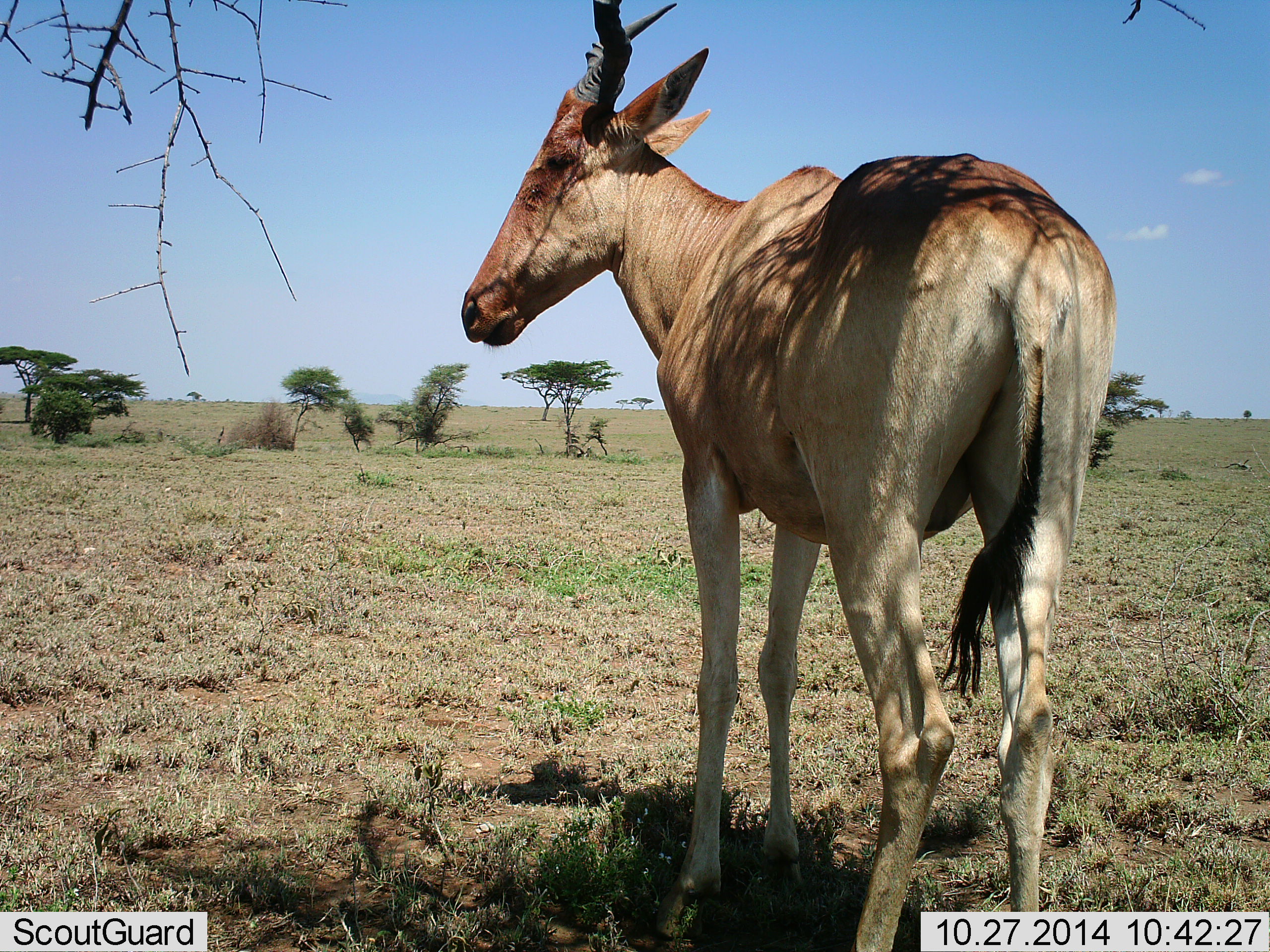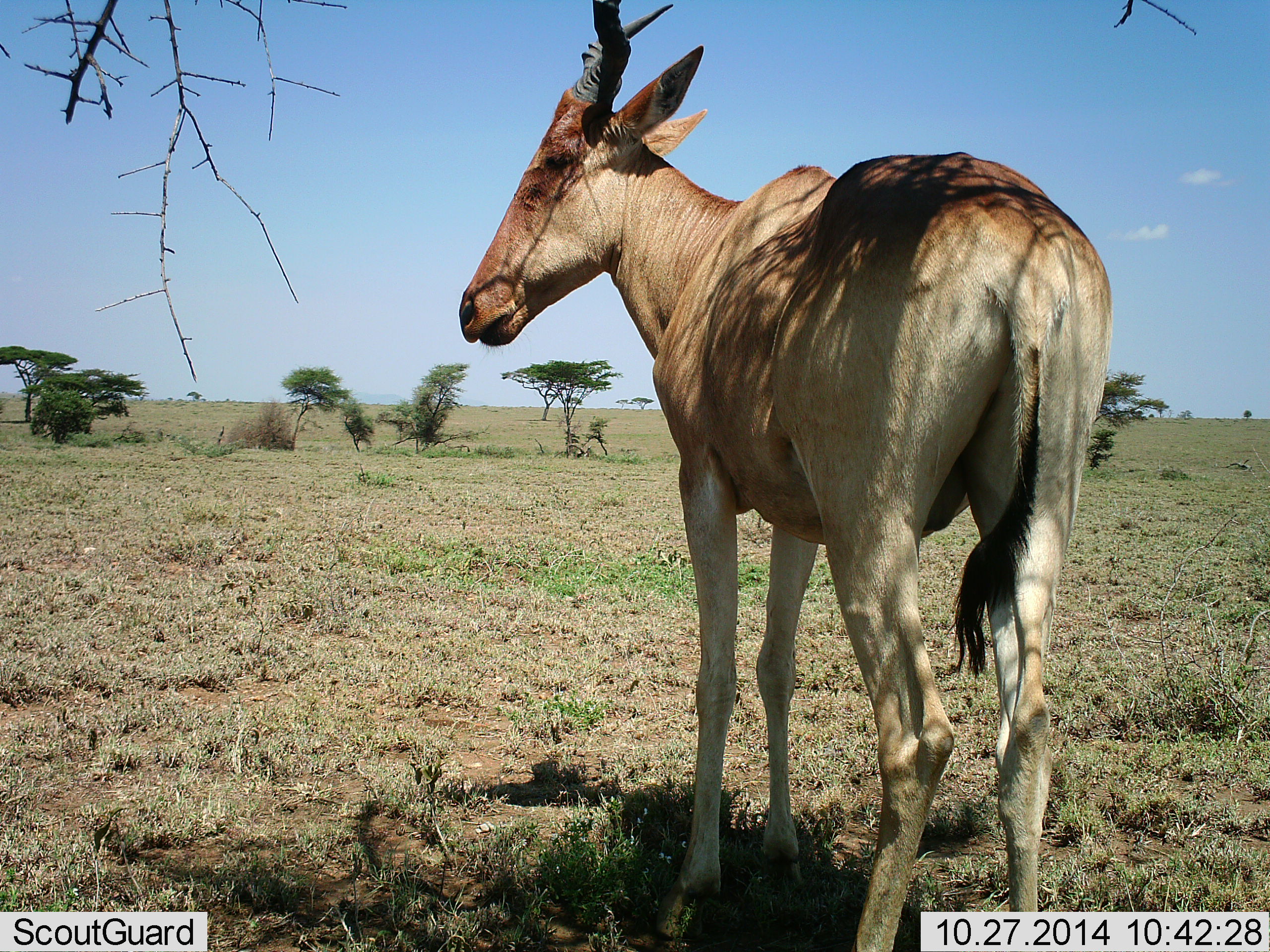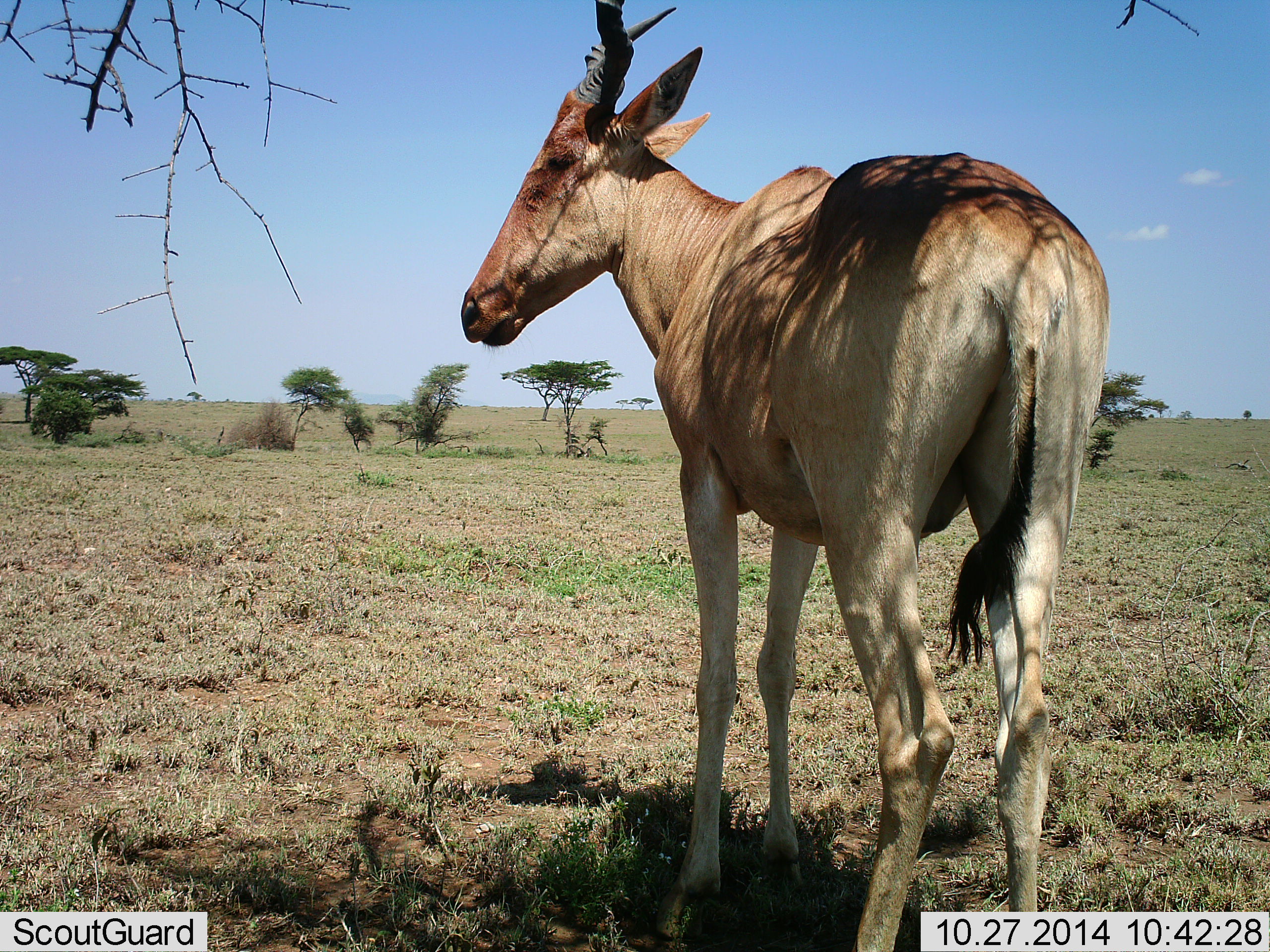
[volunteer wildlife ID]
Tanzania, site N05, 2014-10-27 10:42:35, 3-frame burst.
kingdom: Animalia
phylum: Chordata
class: Mammalia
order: Artiodactyla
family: Bovidae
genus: Alcelaphus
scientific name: Alcelaphus buselaphus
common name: hartebeest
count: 1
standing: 100%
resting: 0%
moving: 0%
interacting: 0%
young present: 0%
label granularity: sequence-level